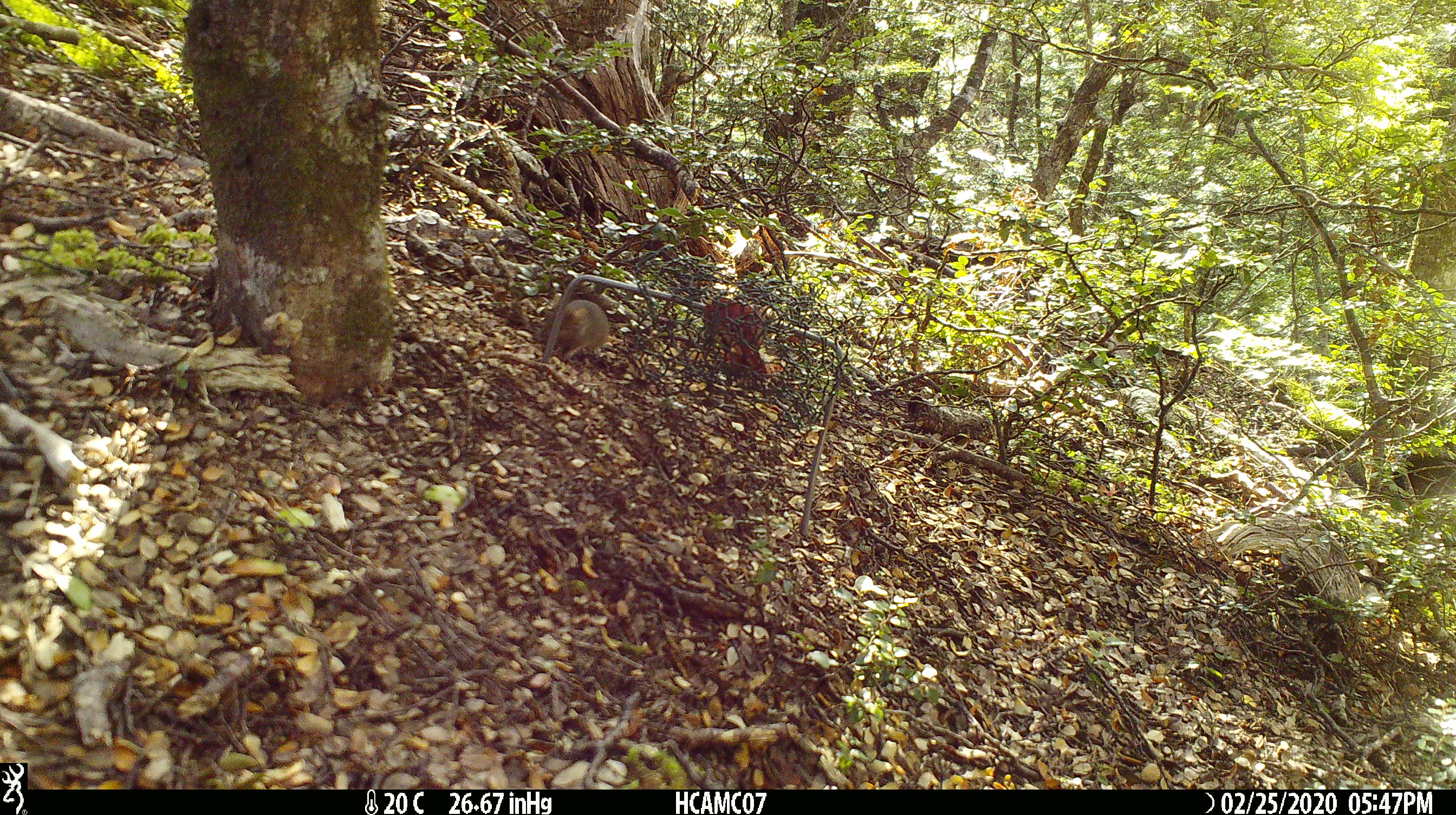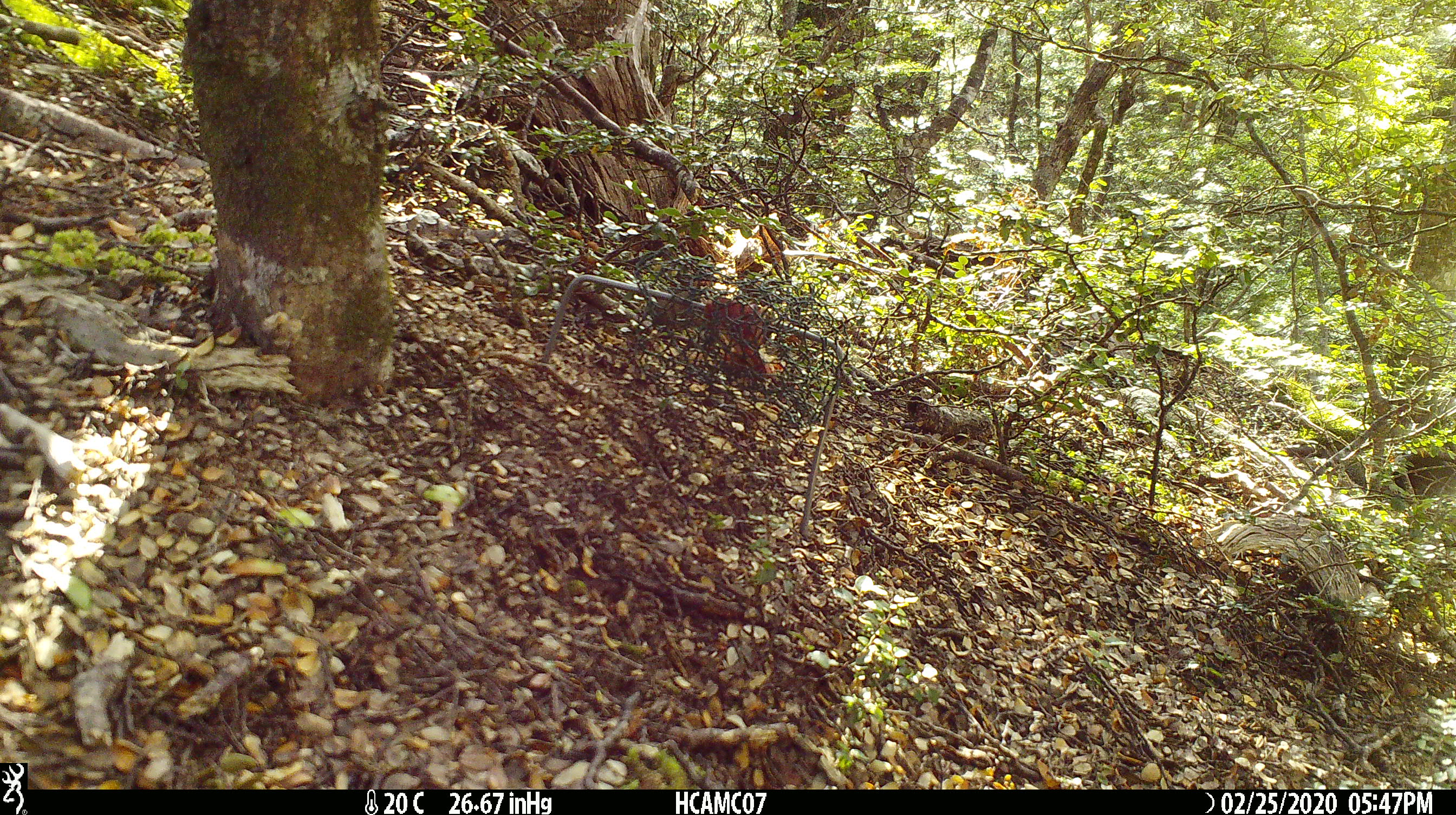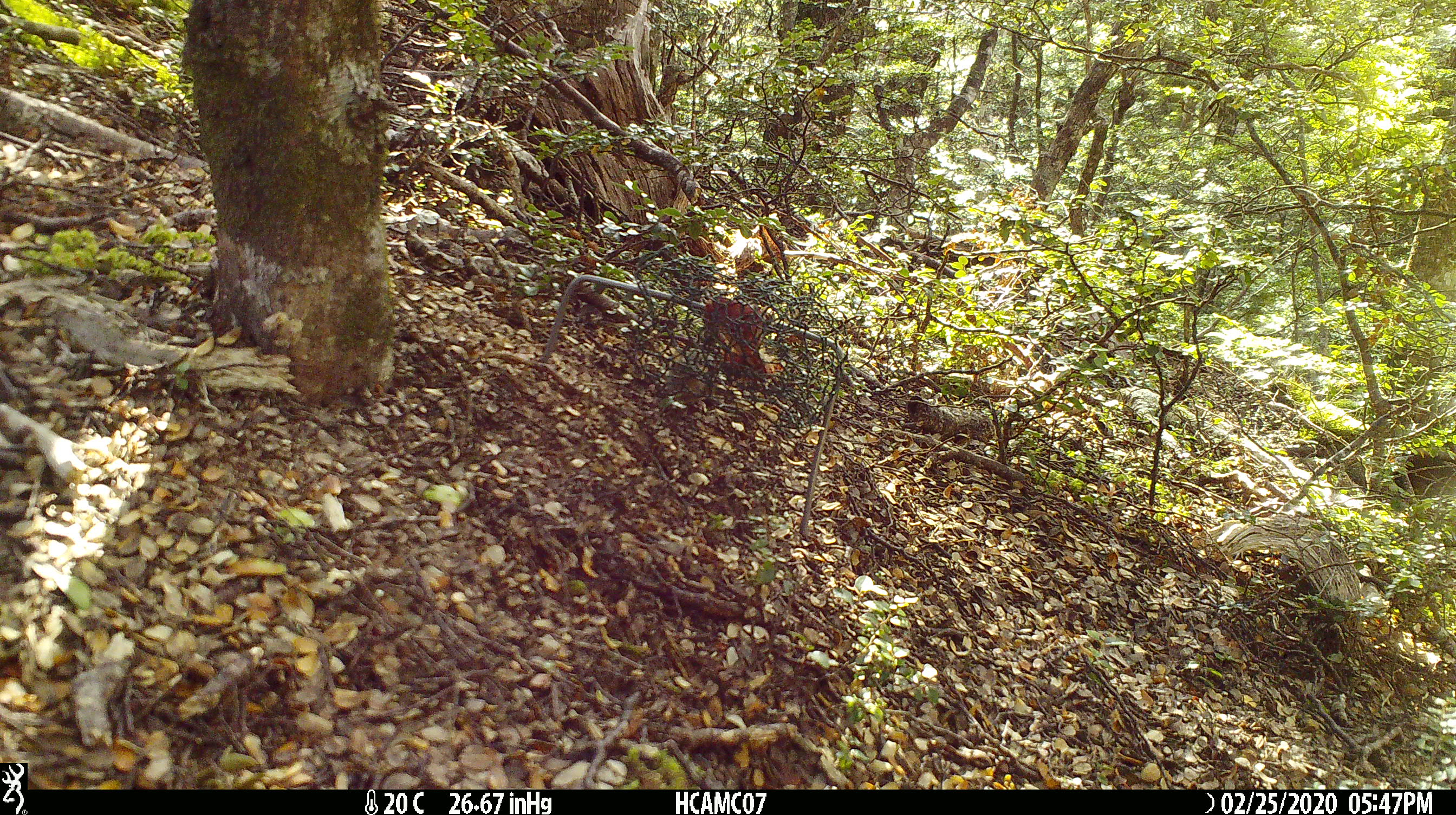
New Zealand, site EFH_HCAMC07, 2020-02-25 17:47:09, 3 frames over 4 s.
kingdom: Animalia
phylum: Chordata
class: Mammalia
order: Rodentia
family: Muridae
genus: Mus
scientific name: Mus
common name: mouse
Mouse (Mus).